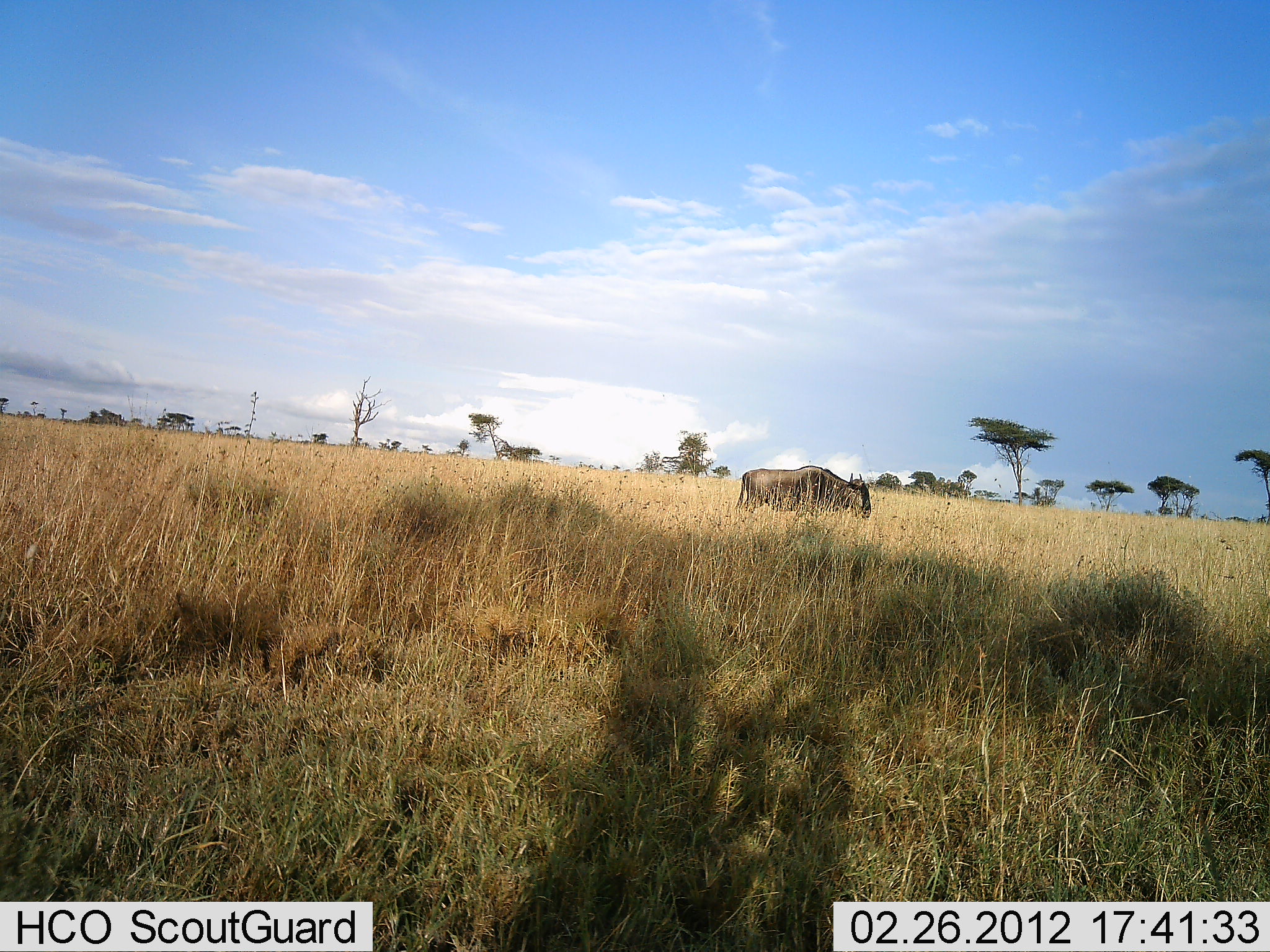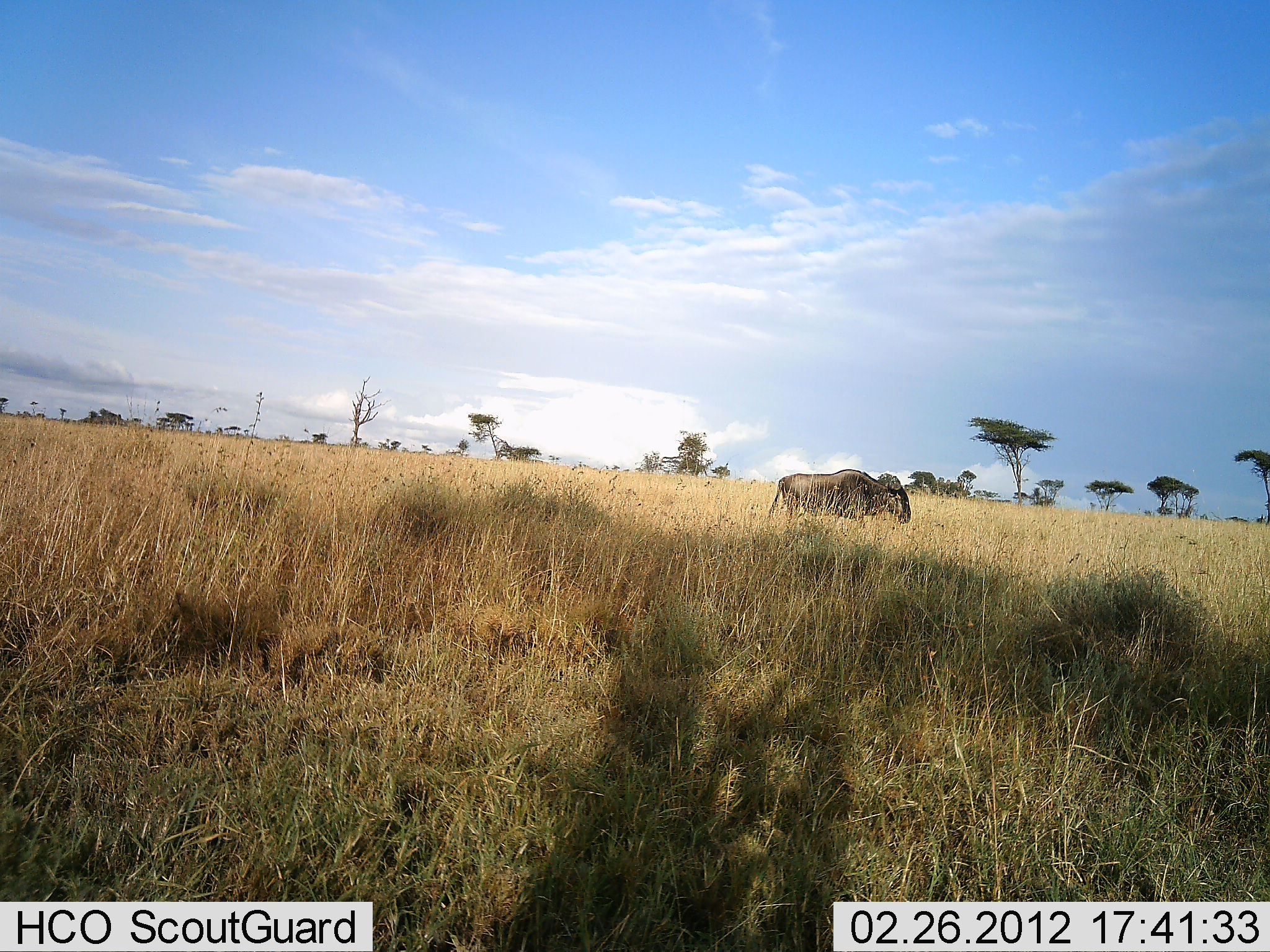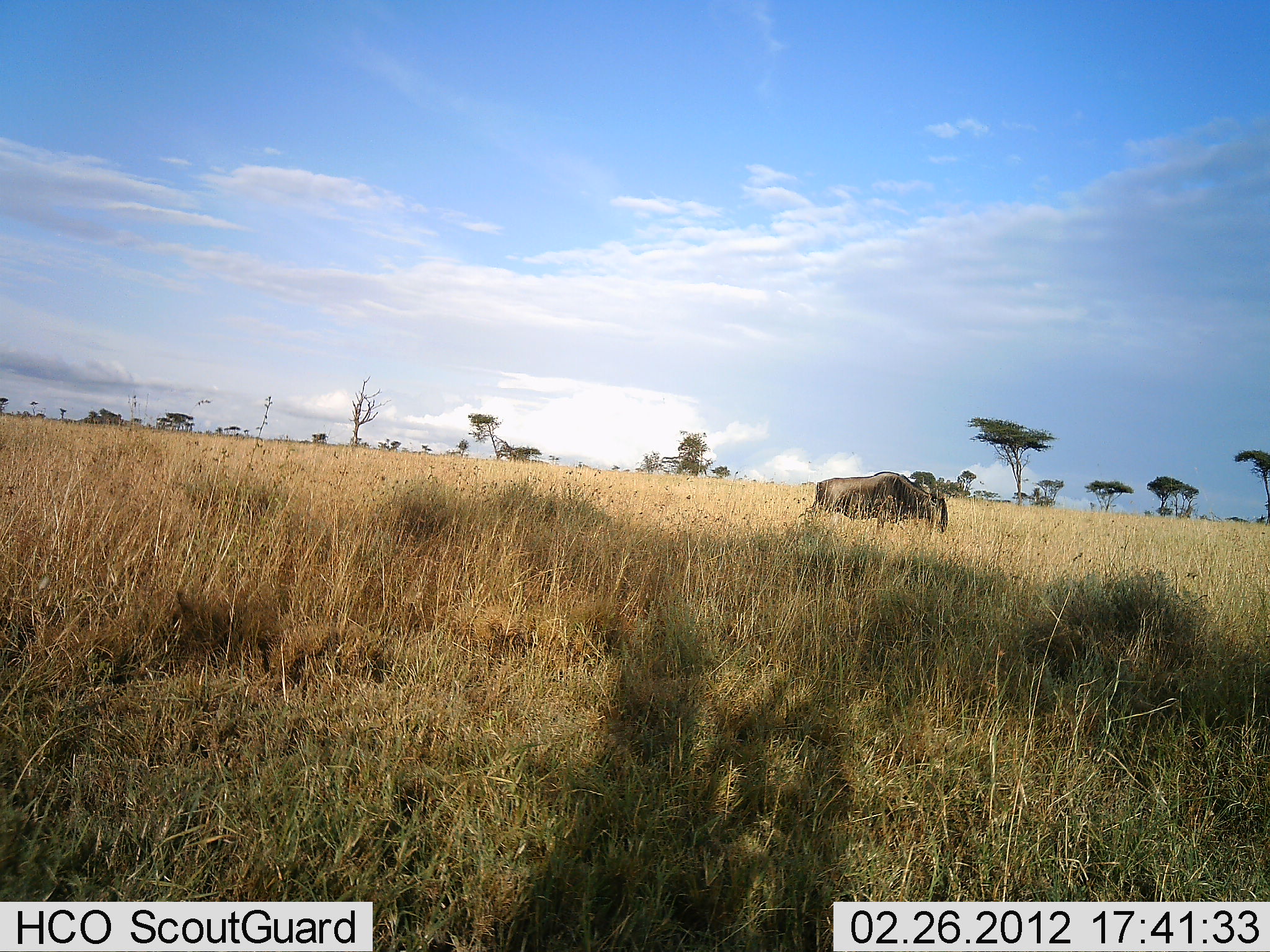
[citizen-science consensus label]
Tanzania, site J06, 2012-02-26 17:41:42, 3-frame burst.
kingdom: Animalia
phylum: Chordata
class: Mammalia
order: Artiodactyla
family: Bovidae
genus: Connochaetes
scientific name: Connochaetes taurinus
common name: blue wildebeest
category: wildebeest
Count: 1.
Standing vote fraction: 6%.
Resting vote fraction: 0%.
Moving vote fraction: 94%.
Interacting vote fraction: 0%.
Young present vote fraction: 0%.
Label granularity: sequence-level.